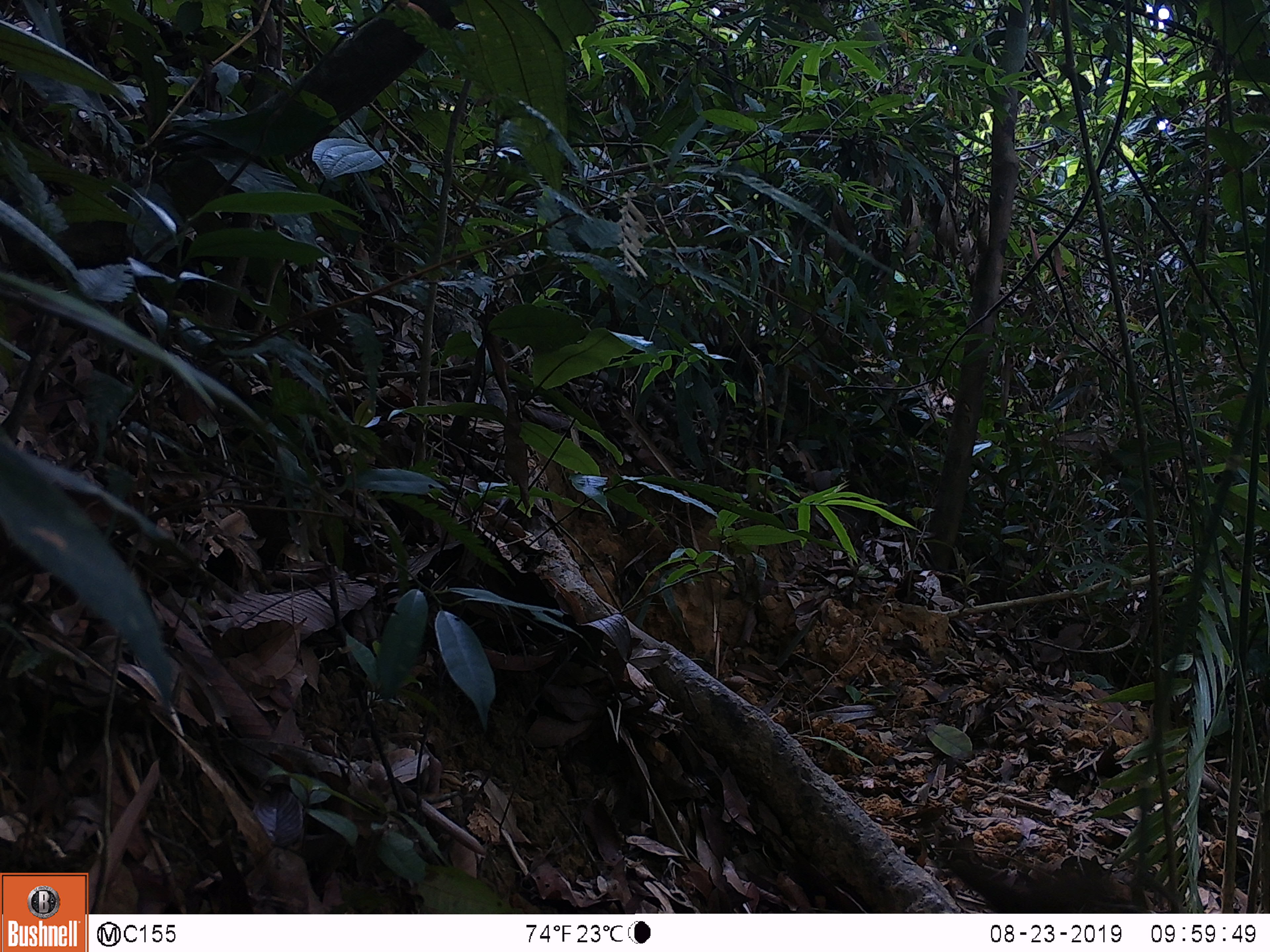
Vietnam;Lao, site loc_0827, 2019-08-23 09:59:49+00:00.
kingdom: Animalia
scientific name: Animalia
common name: animal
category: unidentified small animal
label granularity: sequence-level